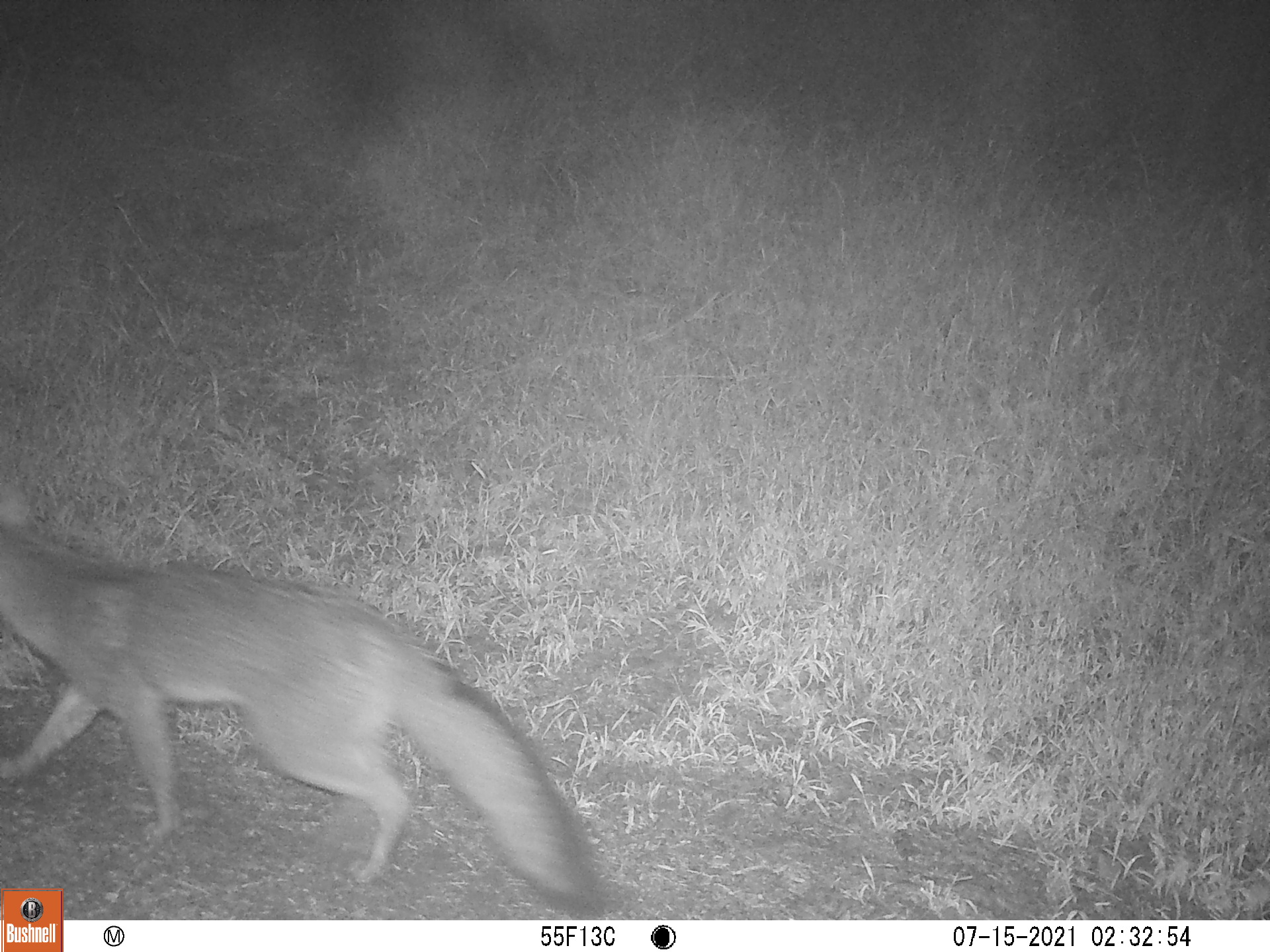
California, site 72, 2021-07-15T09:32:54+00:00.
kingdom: Animalia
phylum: Chordata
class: Mammalia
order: Carnivora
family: Canidae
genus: Urocyon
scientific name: Urocyon cinereoargenteus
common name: gray fox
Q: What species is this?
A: Gray fox (Urocyon cinereoargenteus).